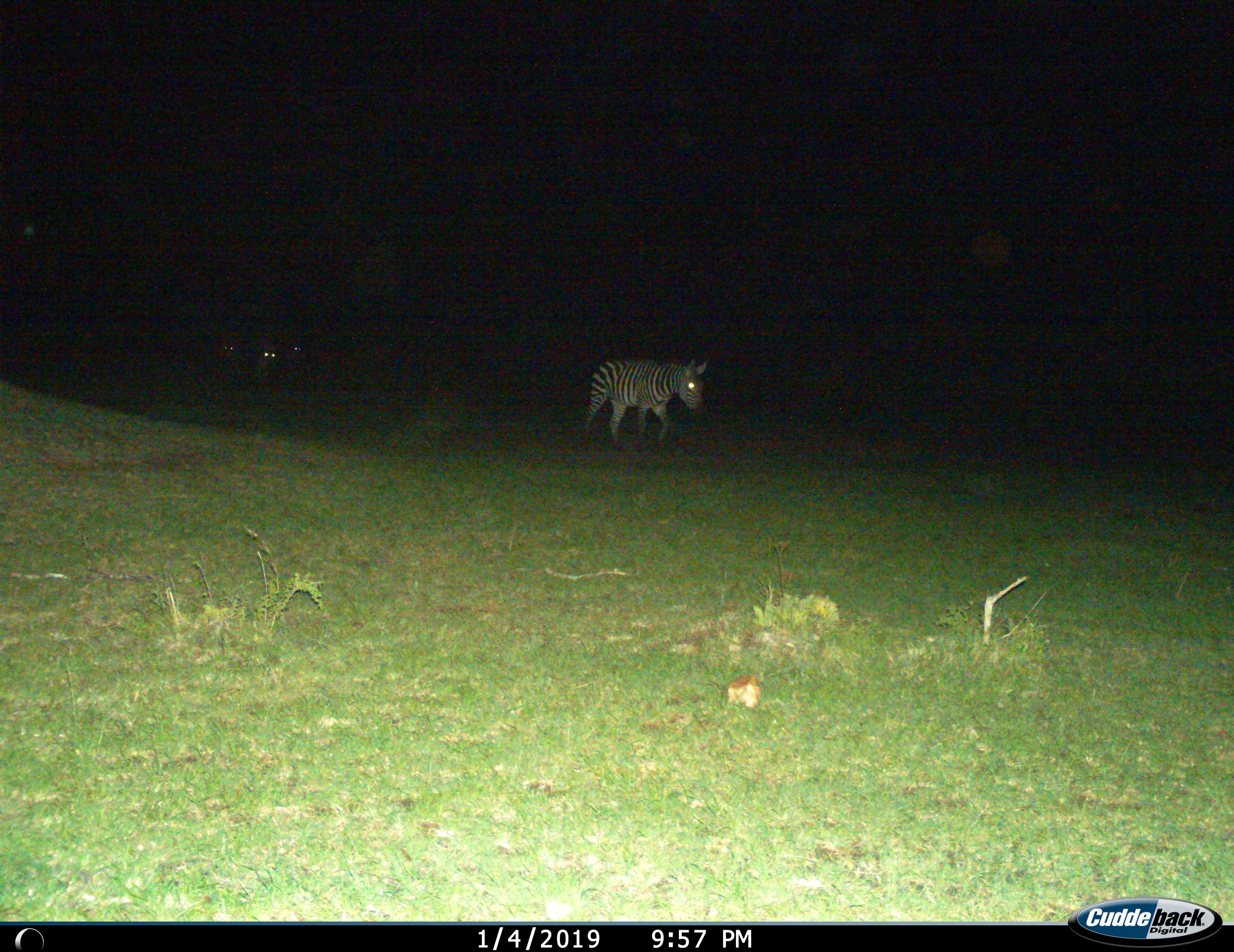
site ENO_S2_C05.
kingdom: Animalia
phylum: Chordata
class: Mammalia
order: Perissodactyla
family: Equidae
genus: Equus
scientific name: Equus quagga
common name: plains zebra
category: zebraplains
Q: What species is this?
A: Zebraplains (plains zebra) (Equus quagga).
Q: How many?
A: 2.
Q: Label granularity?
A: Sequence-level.